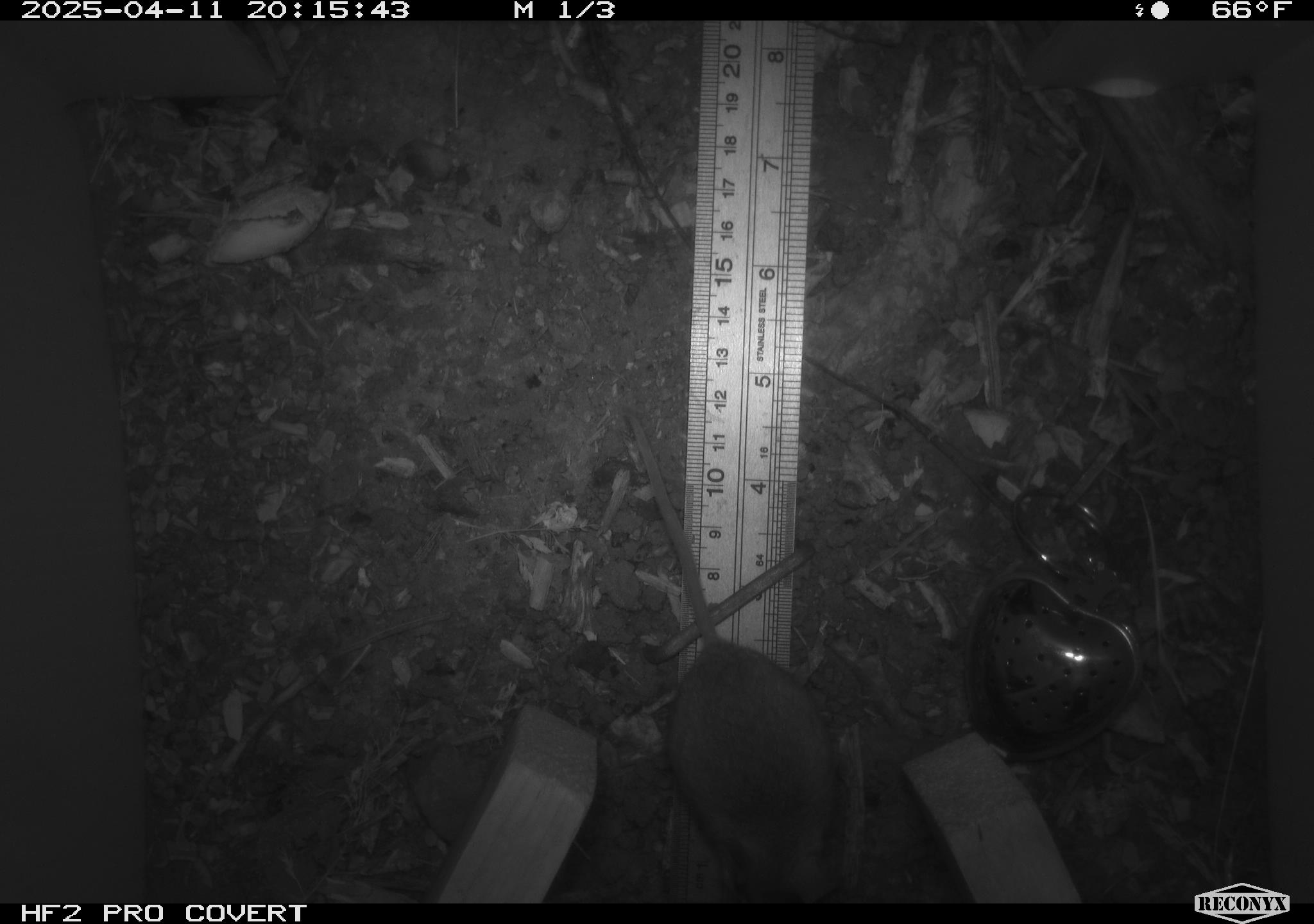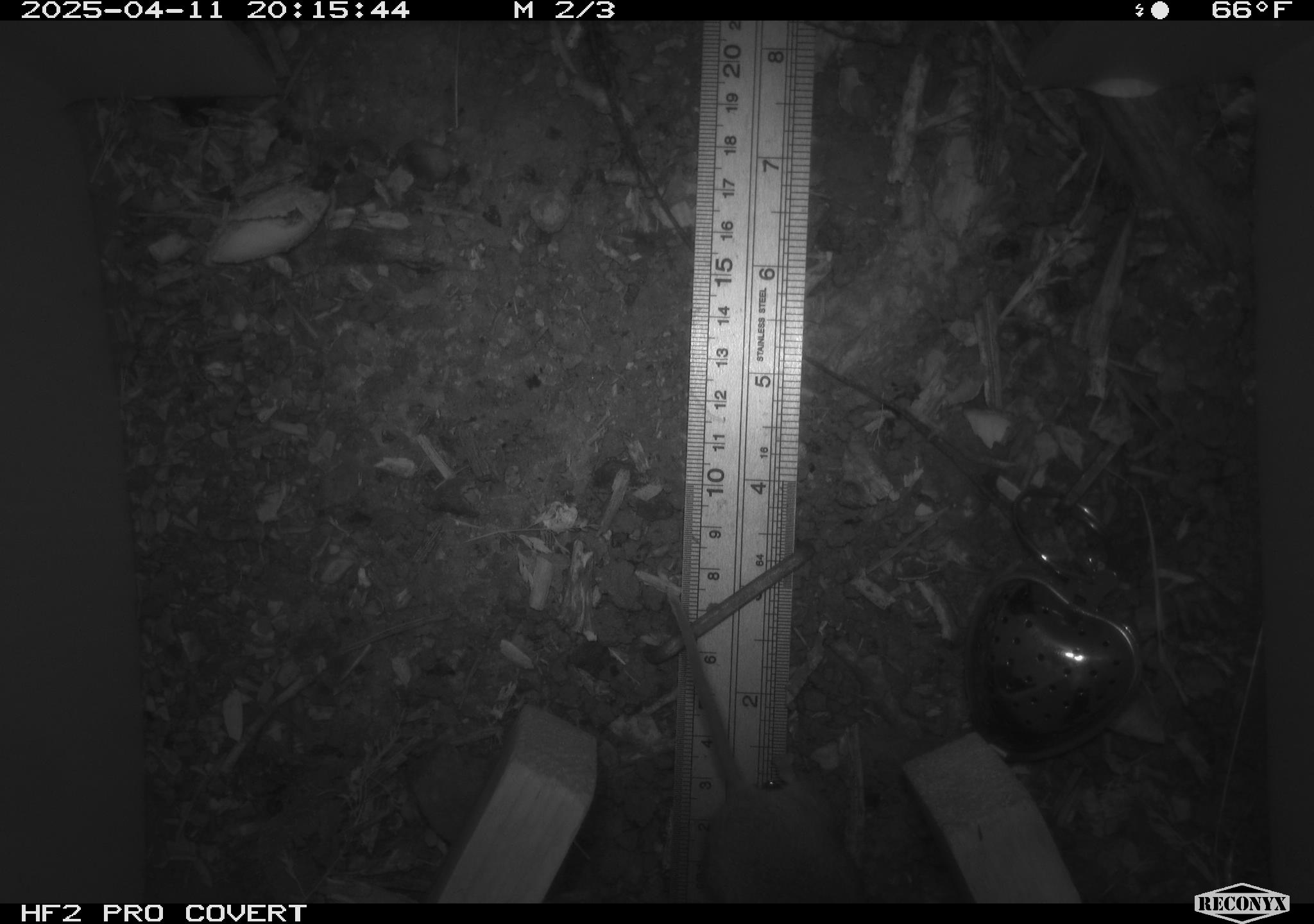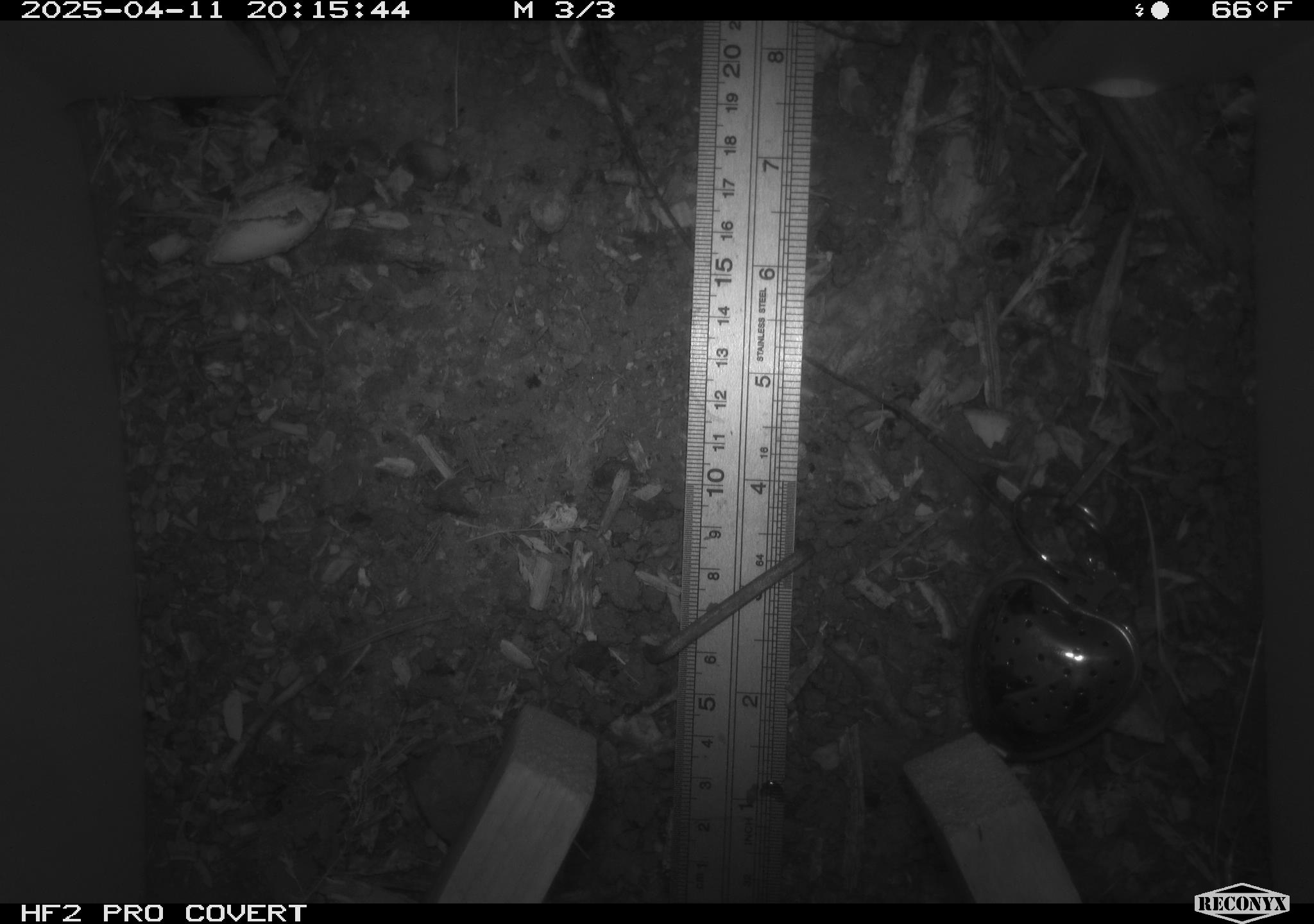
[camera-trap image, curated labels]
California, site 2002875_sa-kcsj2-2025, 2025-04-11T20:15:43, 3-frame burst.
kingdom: Animalia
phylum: Chordata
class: Mammalia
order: Rodentia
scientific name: Rodentia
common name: rodent